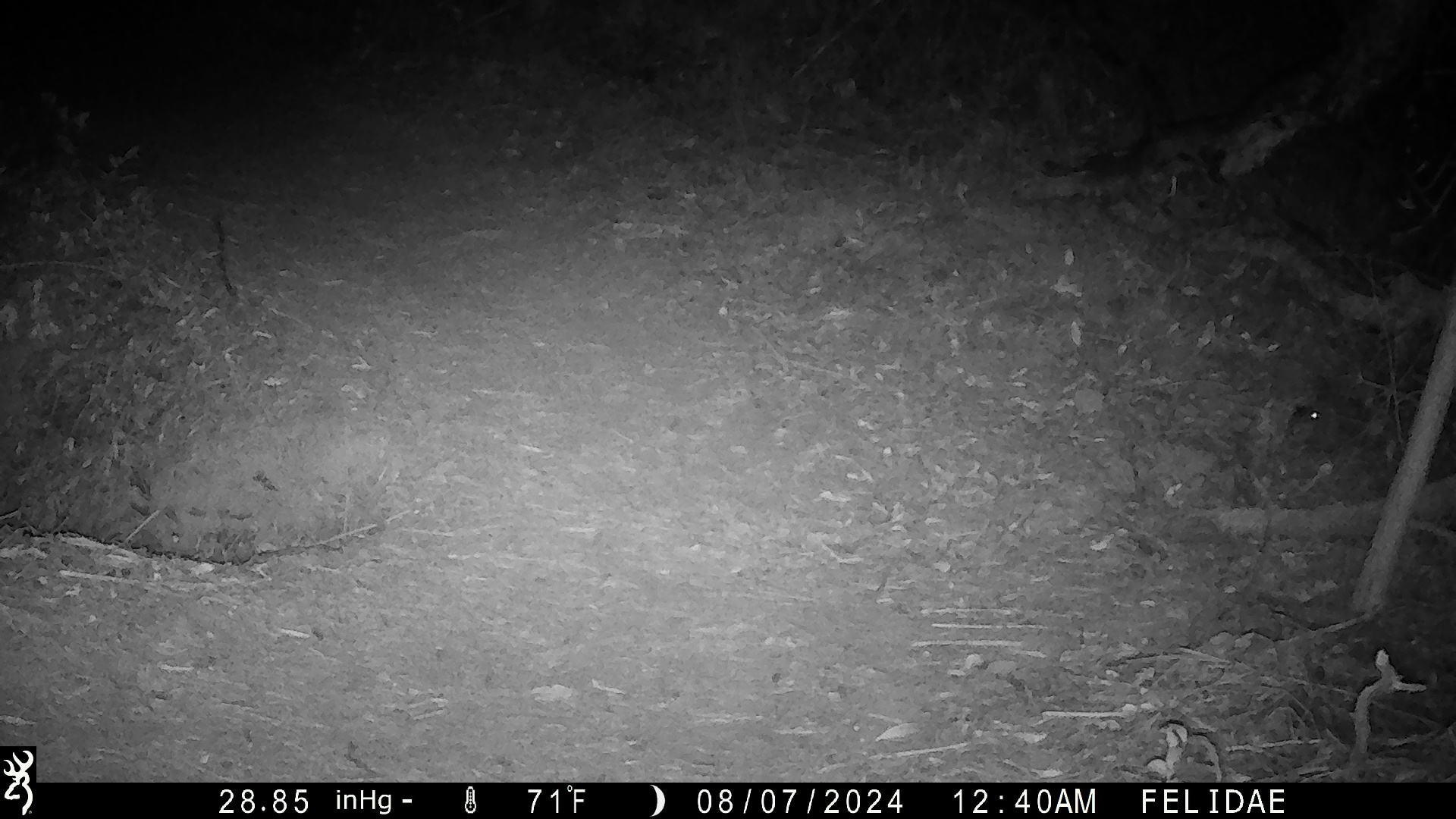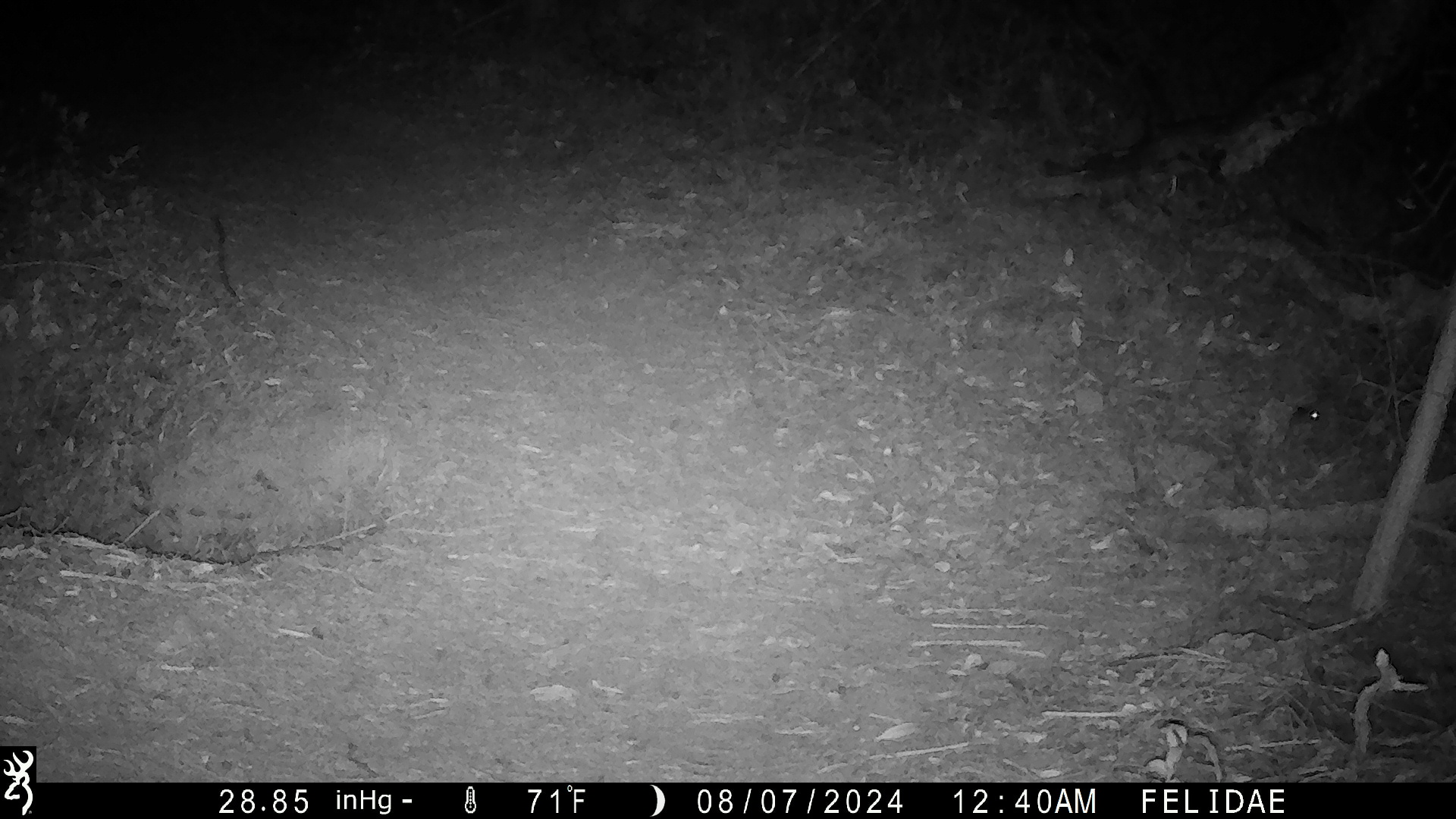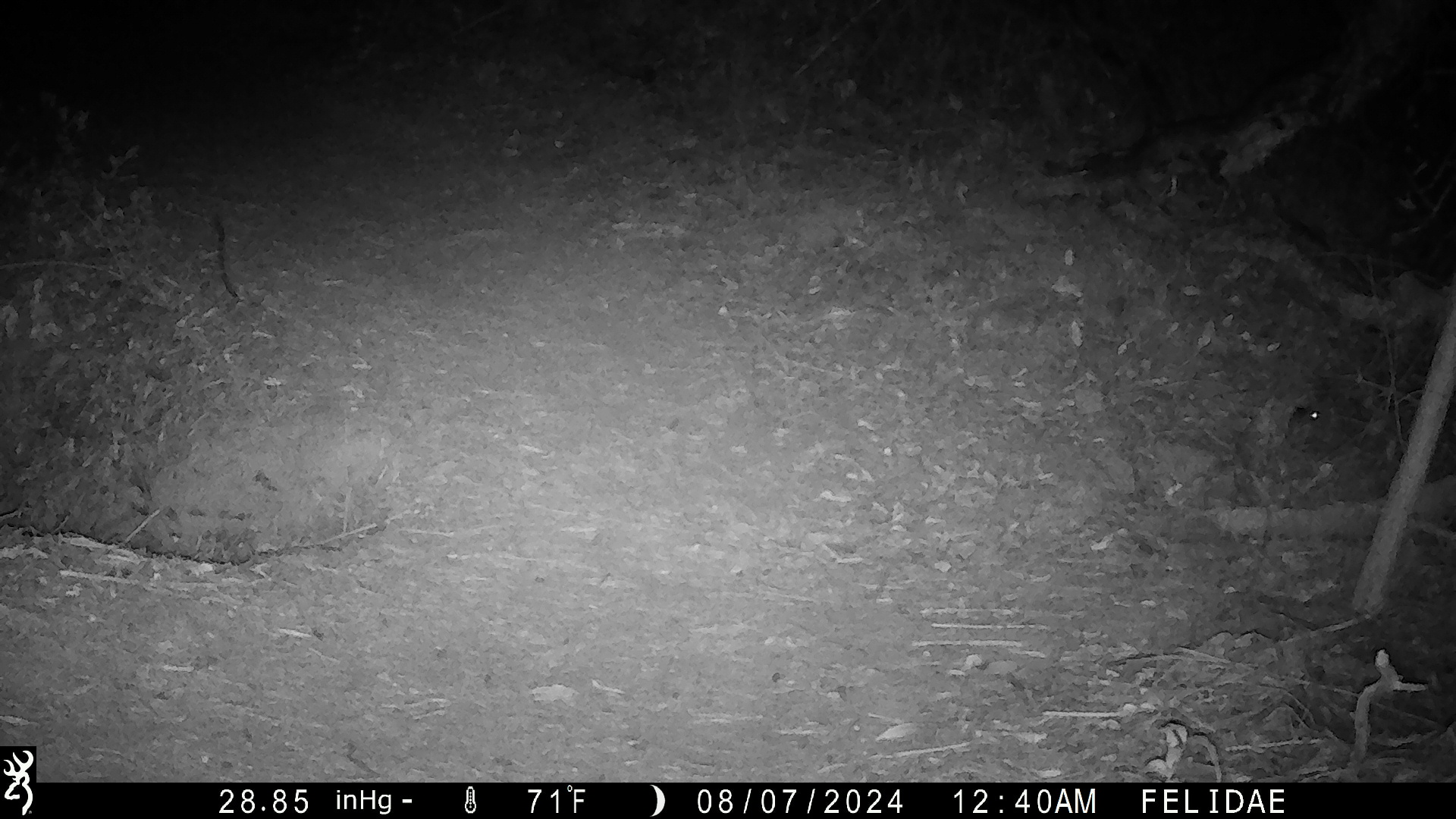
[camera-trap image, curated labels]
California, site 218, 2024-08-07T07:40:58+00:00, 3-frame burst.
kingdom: Animalia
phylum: Chordata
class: Mammalia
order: Rodentia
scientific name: Rodentia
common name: mouse or rat